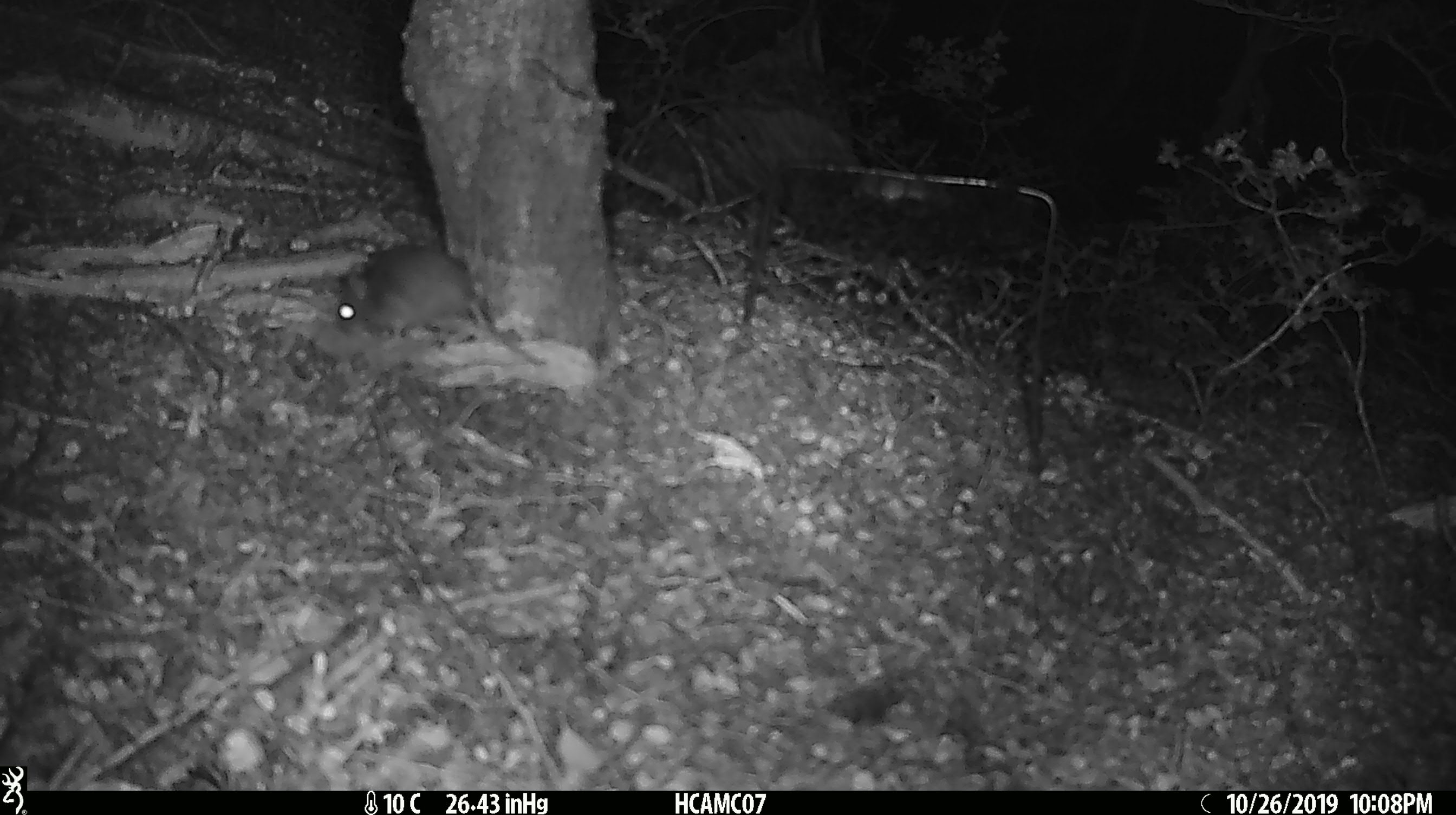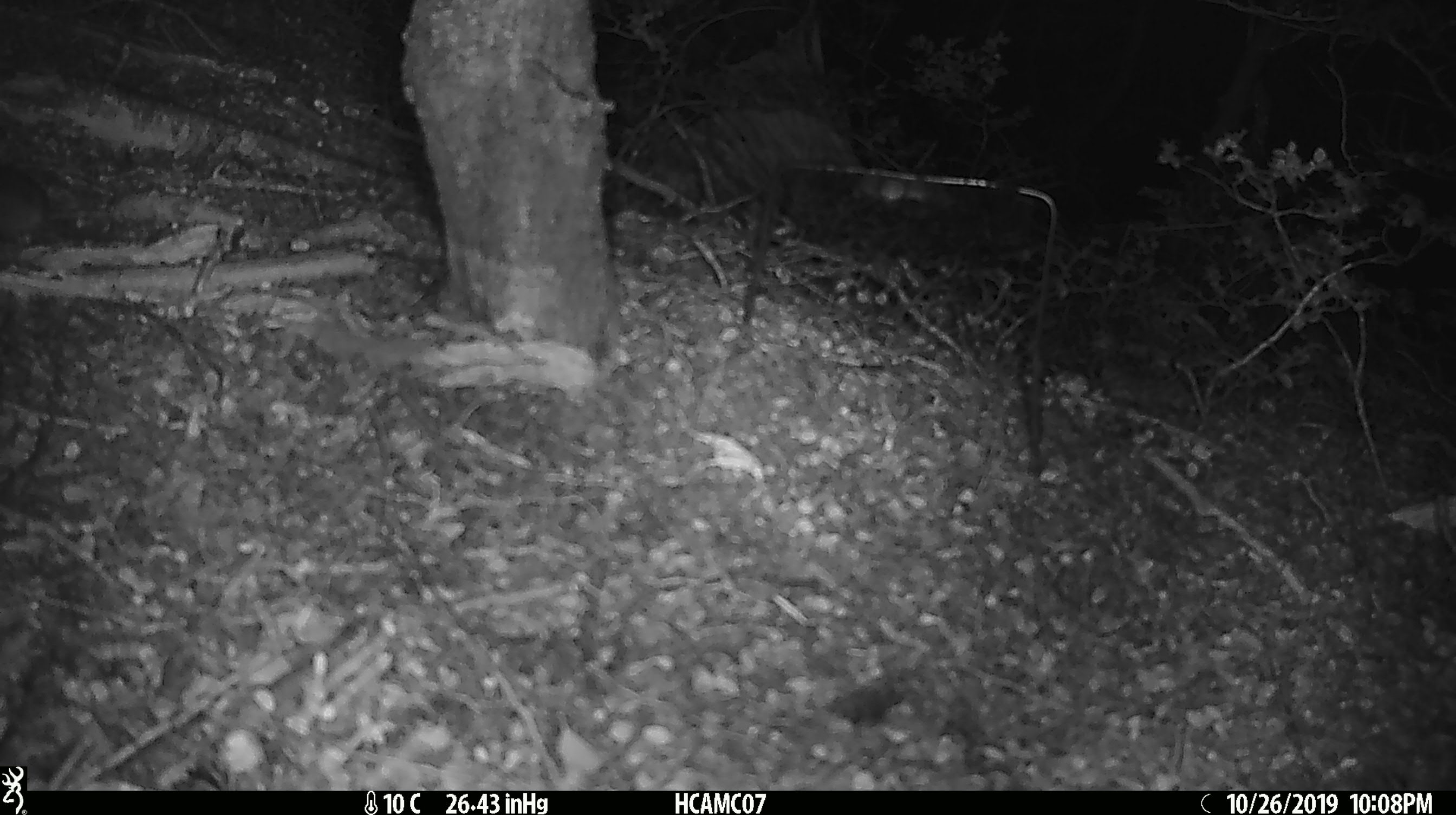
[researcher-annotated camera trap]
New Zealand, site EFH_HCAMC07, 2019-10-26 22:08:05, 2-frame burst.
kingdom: Animalia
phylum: Chordata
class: Mammalia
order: Rodentia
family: Muridae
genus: Mus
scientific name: Mus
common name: mouse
Mouse (Mus).